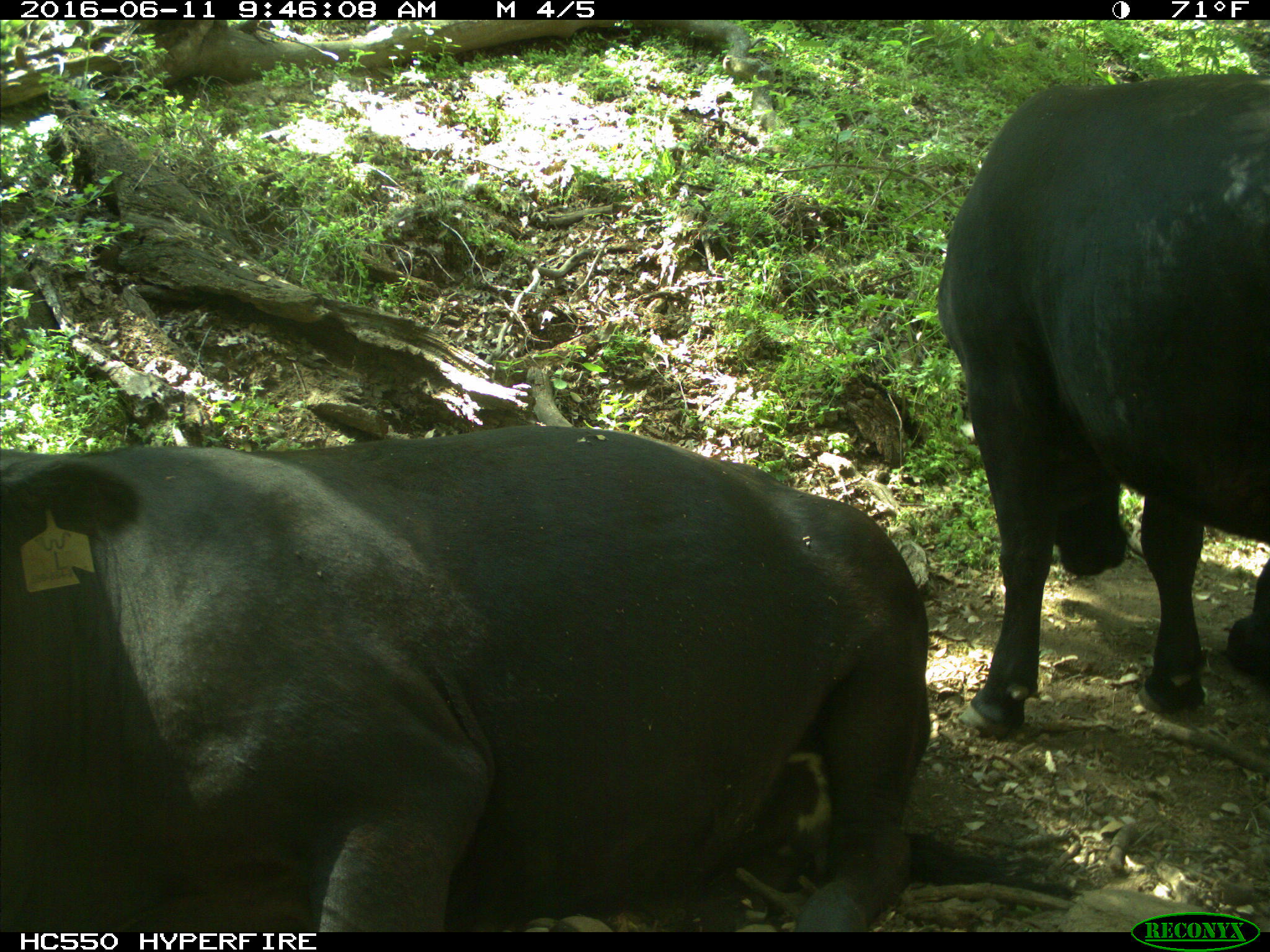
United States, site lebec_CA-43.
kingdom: Animalia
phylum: Chordata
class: Mammalia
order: Artiodactyla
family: Bovidae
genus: Bos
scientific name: Bos taurus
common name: domestic cow